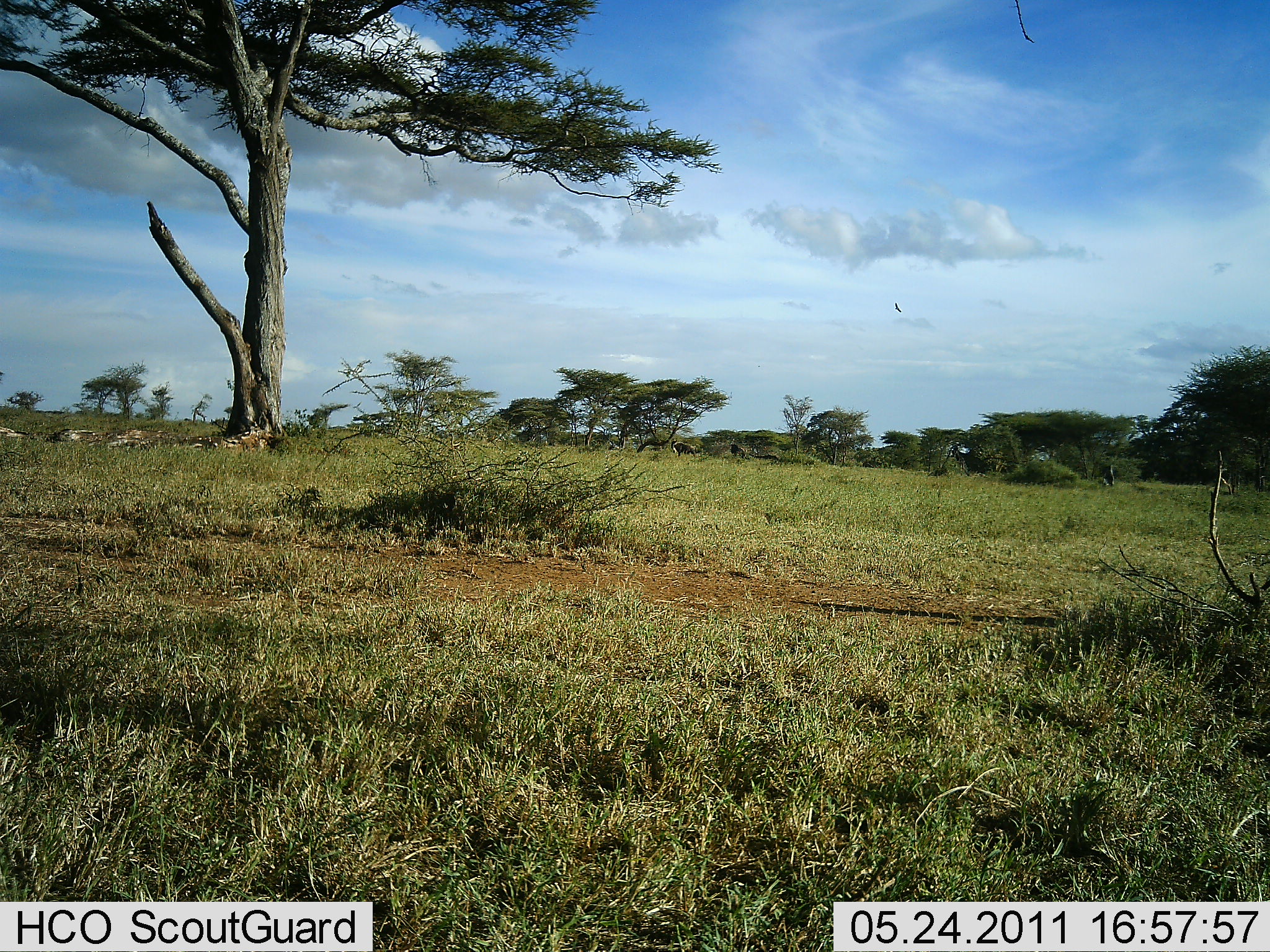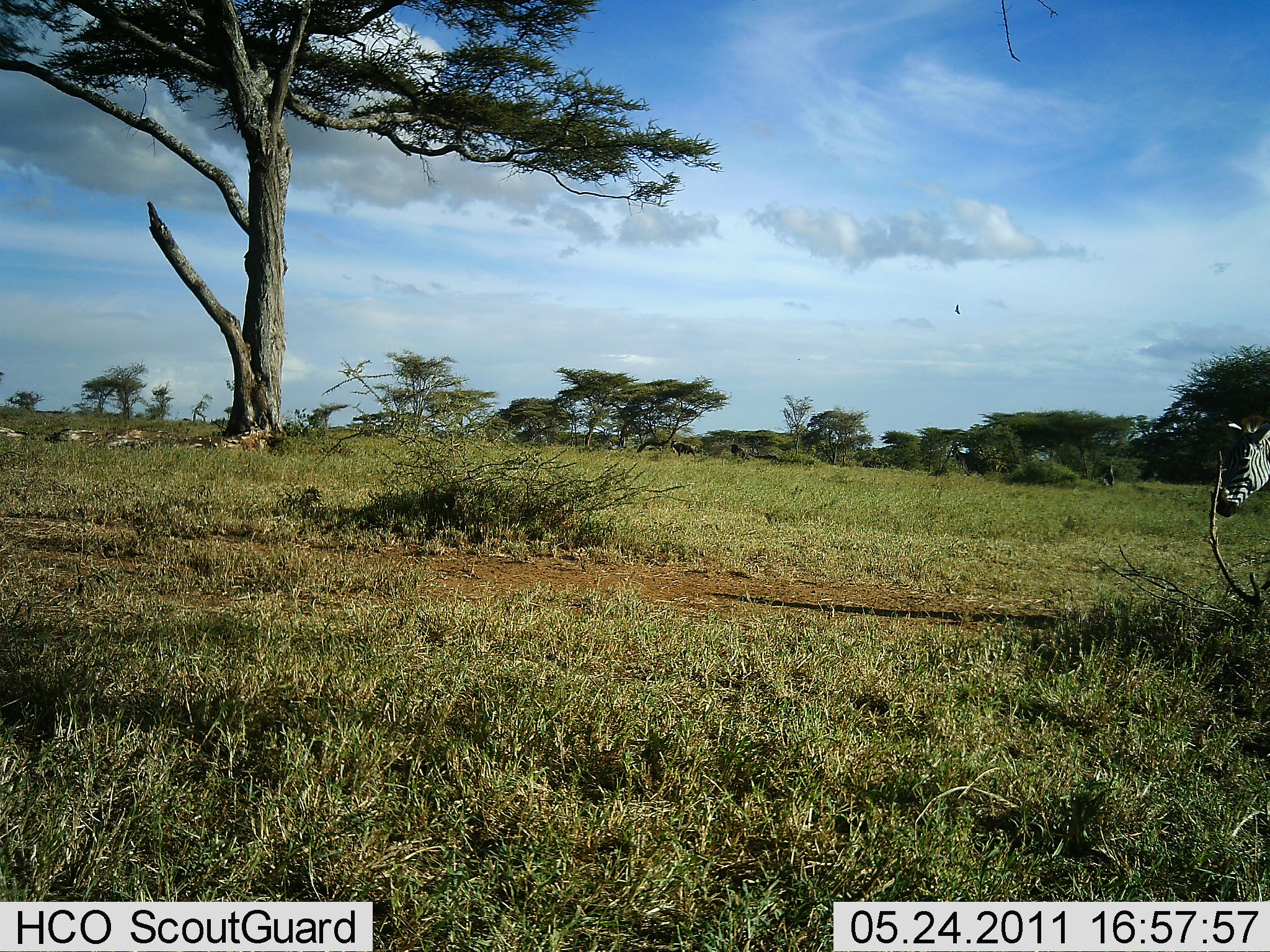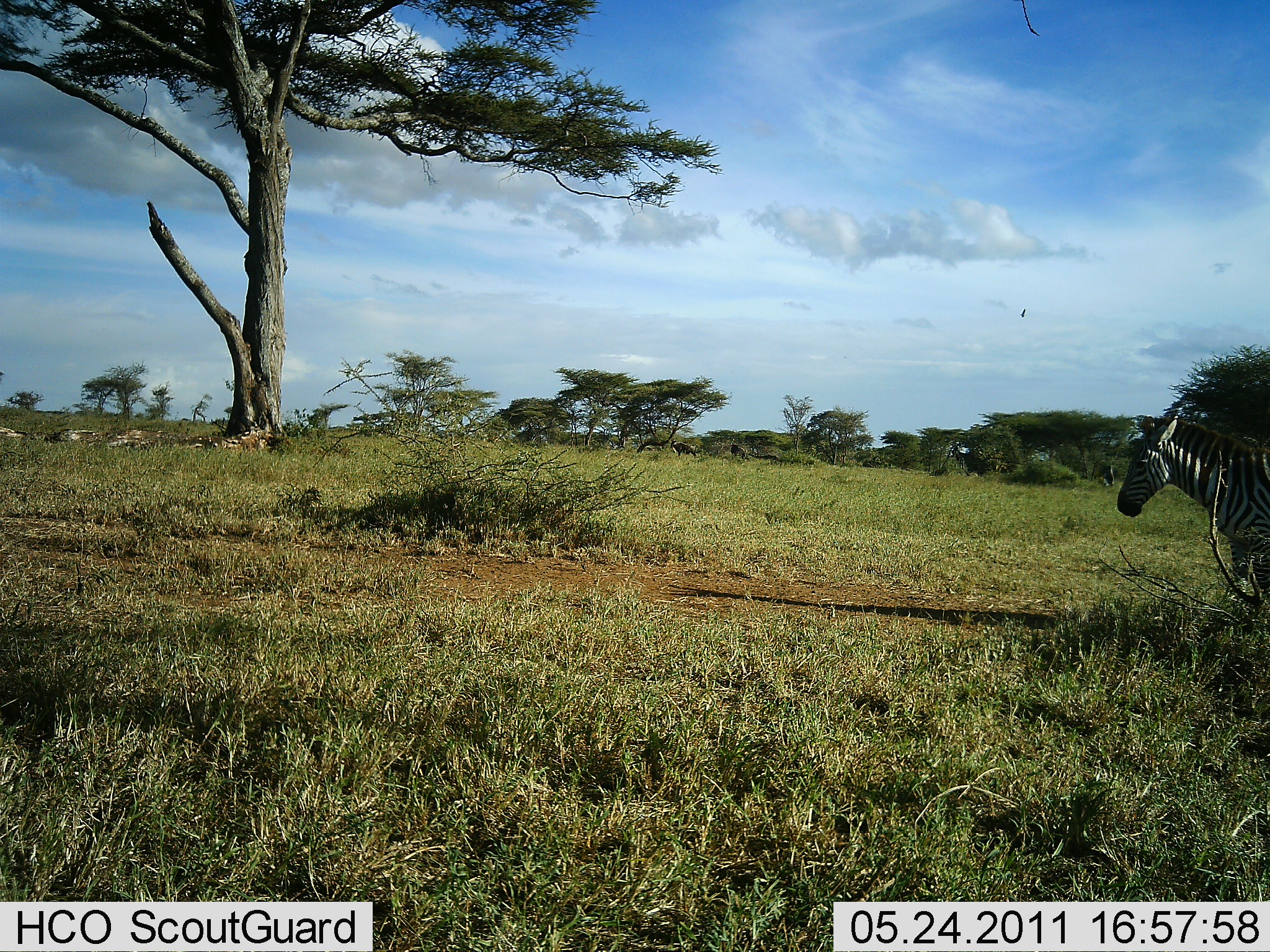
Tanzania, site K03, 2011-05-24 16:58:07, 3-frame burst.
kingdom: Animalia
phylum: Chordata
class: Mammalia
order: Perissodactyla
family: Equidae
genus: Equus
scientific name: Equus quagga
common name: plains zebra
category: zebra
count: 1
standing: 9%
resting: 0%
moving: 91%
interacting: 0%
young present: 0%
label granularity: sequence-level